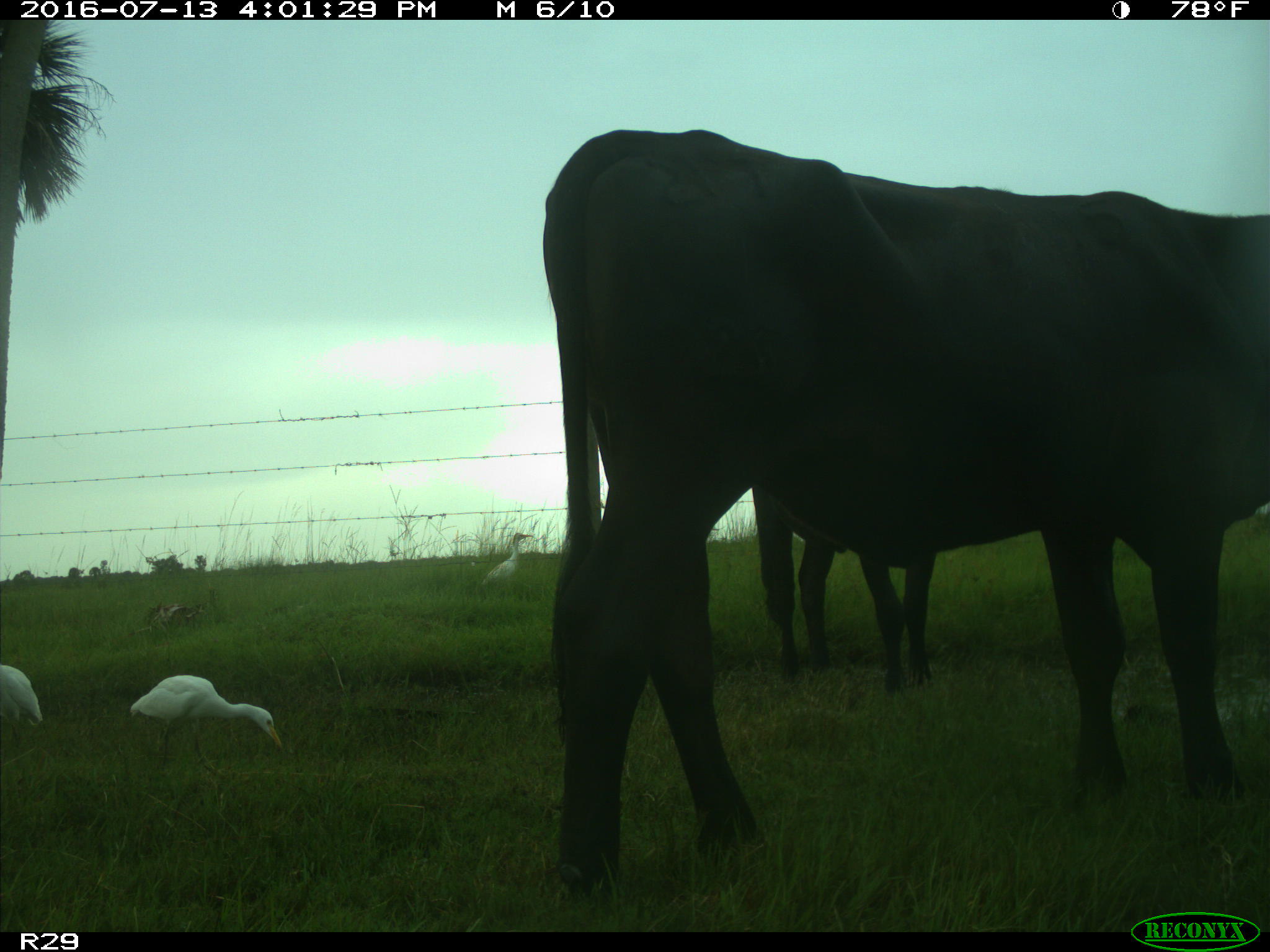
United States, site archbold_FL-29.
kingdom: Animalia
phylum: Chordata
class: Mammalia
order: Artiodactyla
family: Bovidae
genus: Bos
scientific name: Bos taurus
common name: domestic cow